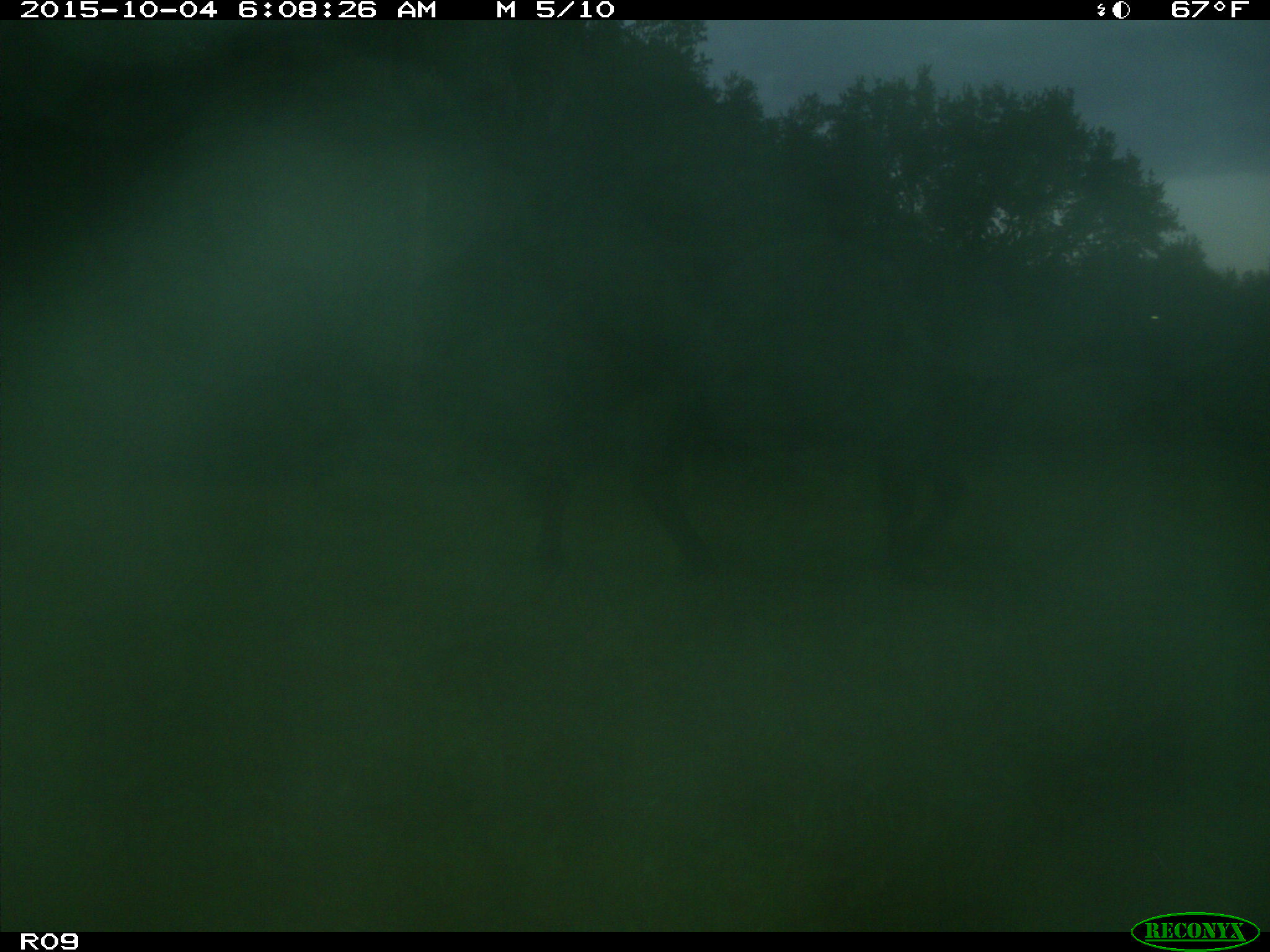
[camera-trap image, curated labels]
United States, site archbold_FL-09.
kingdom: Animalia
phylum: Chordata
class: Mammalia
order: Artiodactyla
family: Bovidae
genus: Bos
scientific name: Bos taurus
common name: domestic cow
Bos taurus (domestic cow).